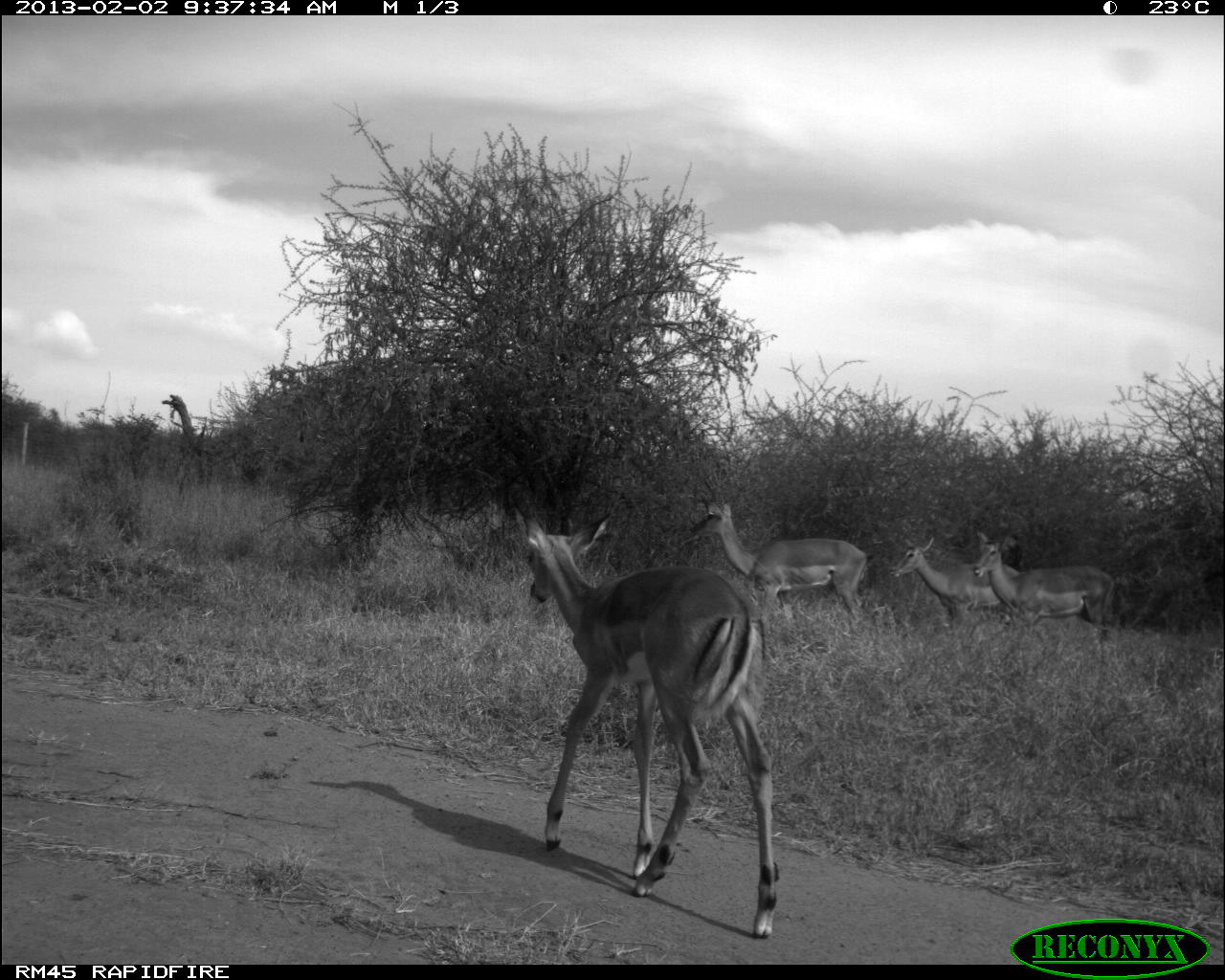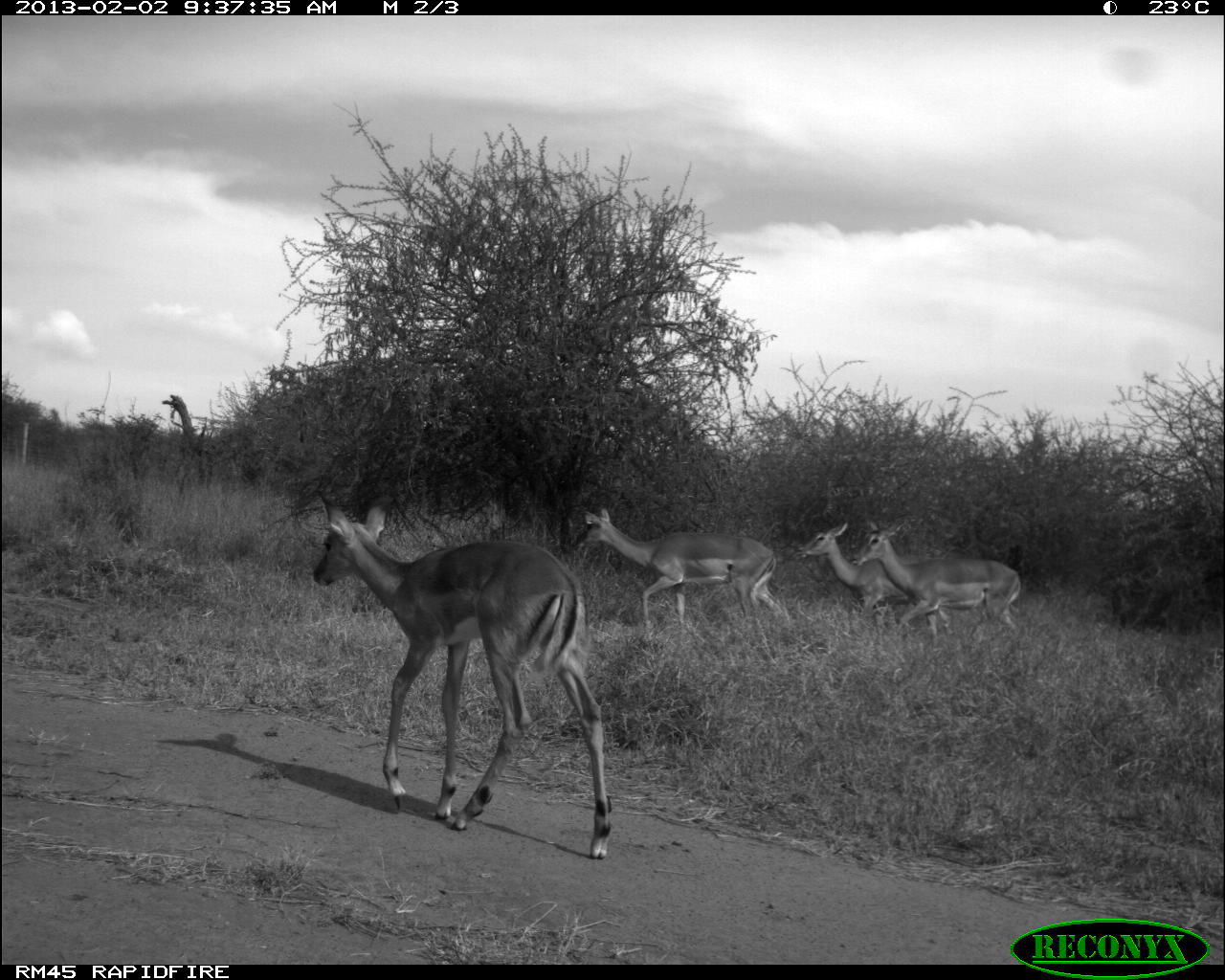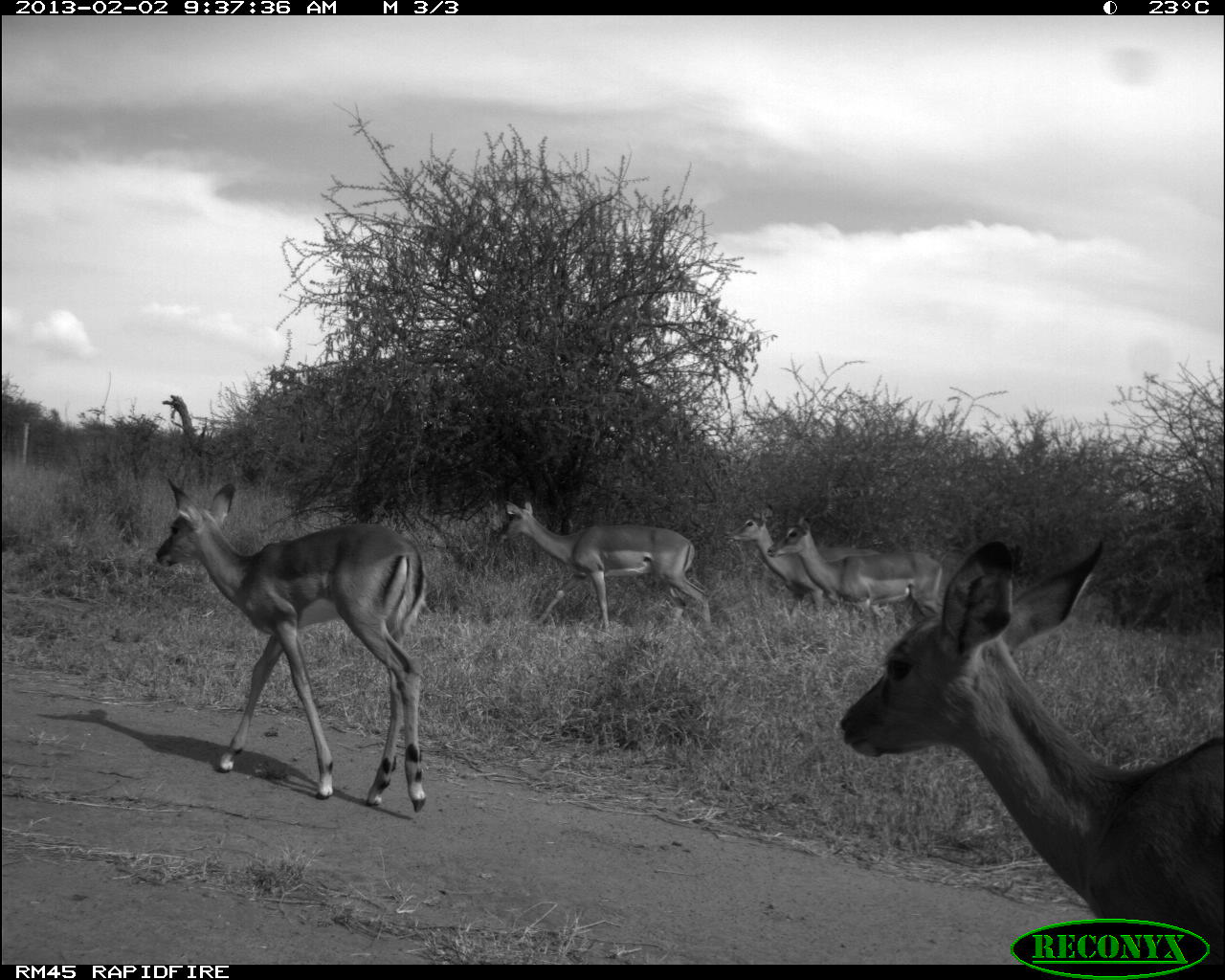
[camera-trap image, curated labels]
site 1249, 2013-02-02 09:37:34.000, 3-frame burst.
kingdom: Animalia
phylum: Chordata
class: Mammalia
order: Artiodactyla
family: Bovidae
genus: Aepyceros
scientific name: Aepyceros melampus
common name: impala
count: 4